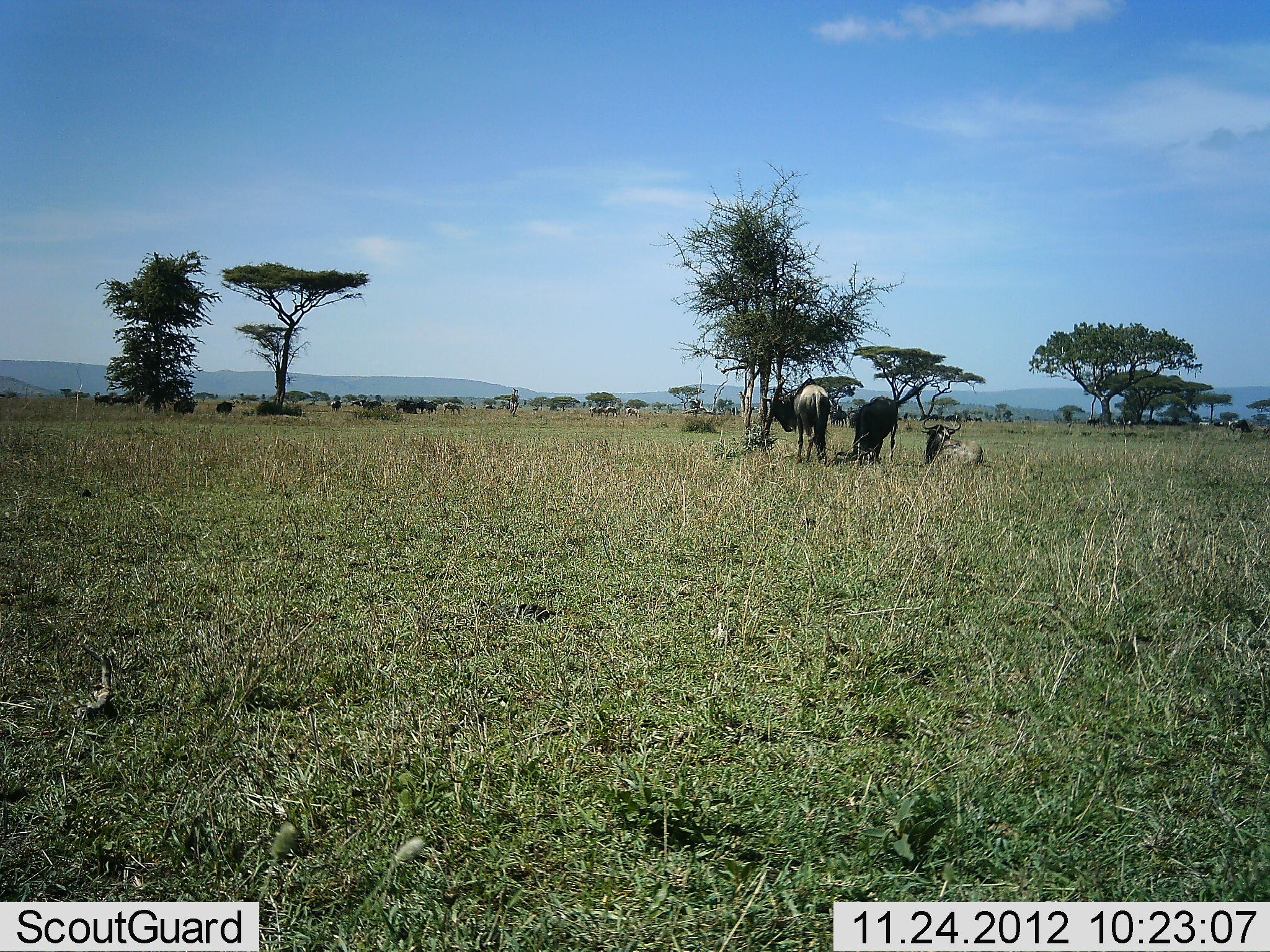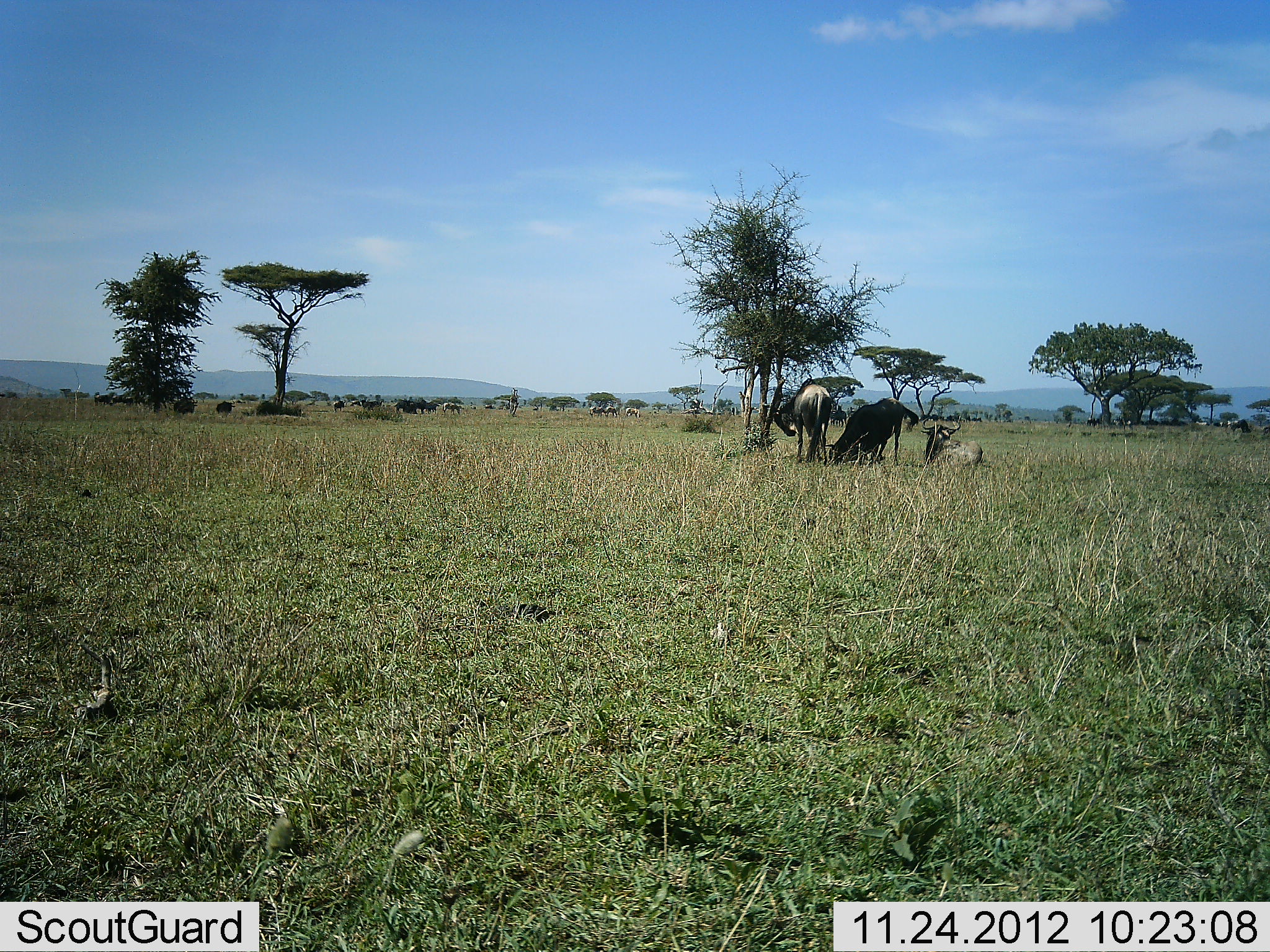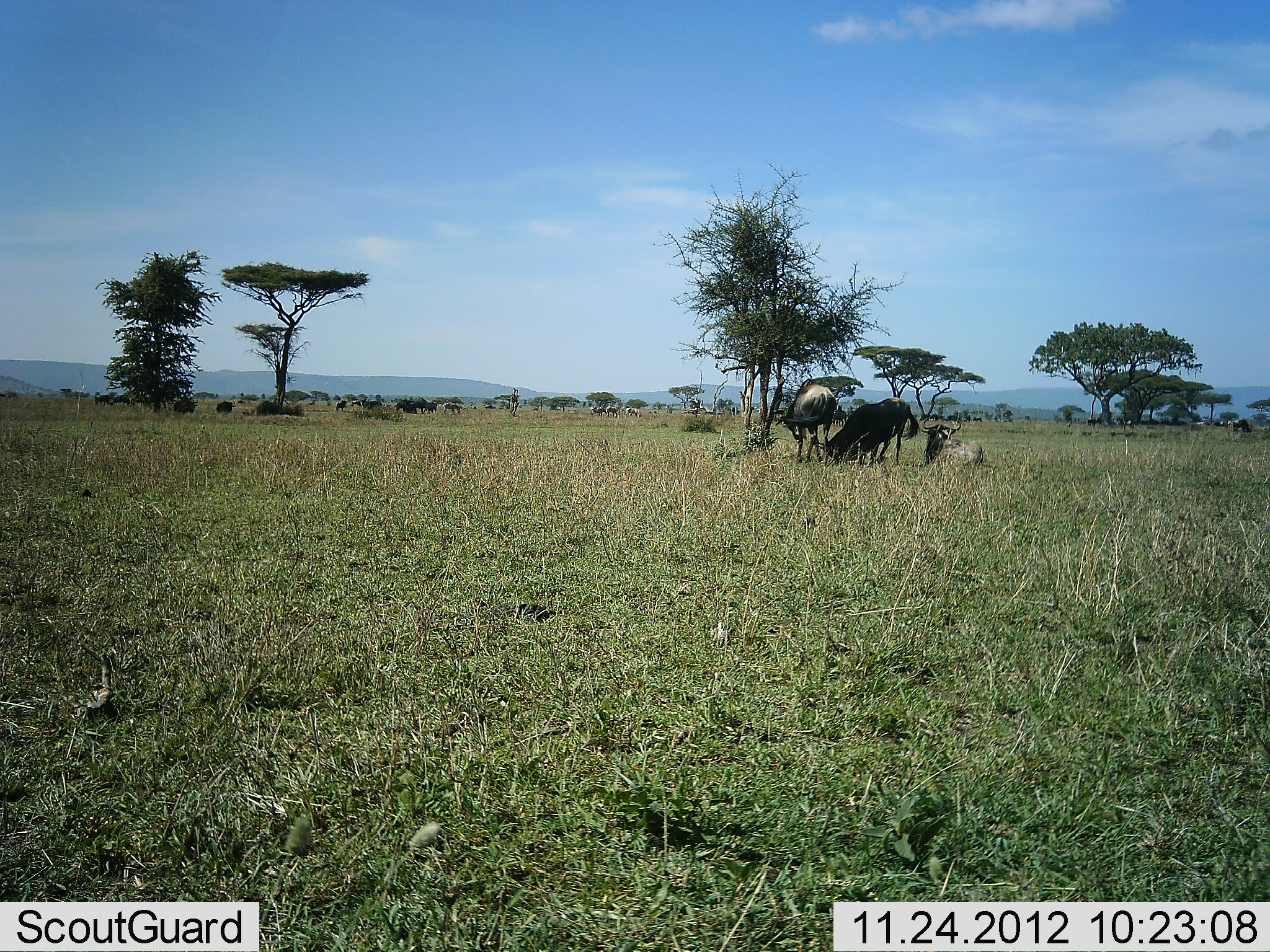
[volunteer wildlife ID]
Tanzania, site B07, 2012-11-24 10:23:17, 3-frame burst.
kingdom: Animalia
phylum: Chordata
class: Mammalia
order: Artiodactyla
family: Bovidae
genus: Connochaetes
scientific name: Connochaetes taurinus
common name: blue wildebeest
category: wildebeest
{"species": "wildebeest (blue wildebeest) (Connochaetes taurinus)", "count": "3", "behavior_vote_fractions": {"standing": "90%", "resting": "80%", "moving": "10%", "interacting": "20%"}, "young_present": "0%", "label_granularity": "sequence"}